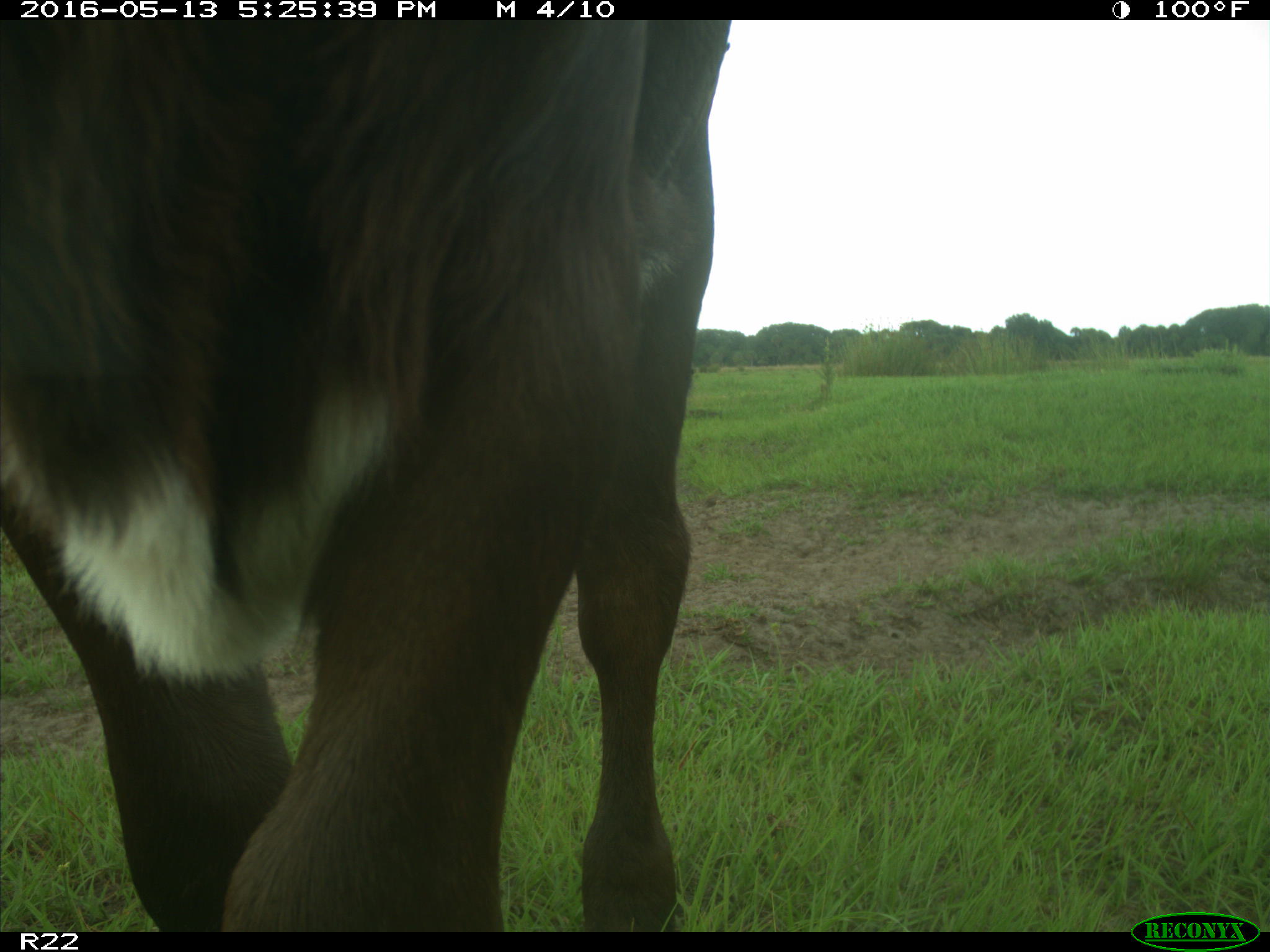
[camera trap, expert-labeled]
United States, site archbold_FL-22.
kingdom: Animalia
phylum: Chordata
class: Mammalia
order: Artiodactyla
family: Bovidae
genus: Bos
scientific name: Bos taurus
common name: domestic cow